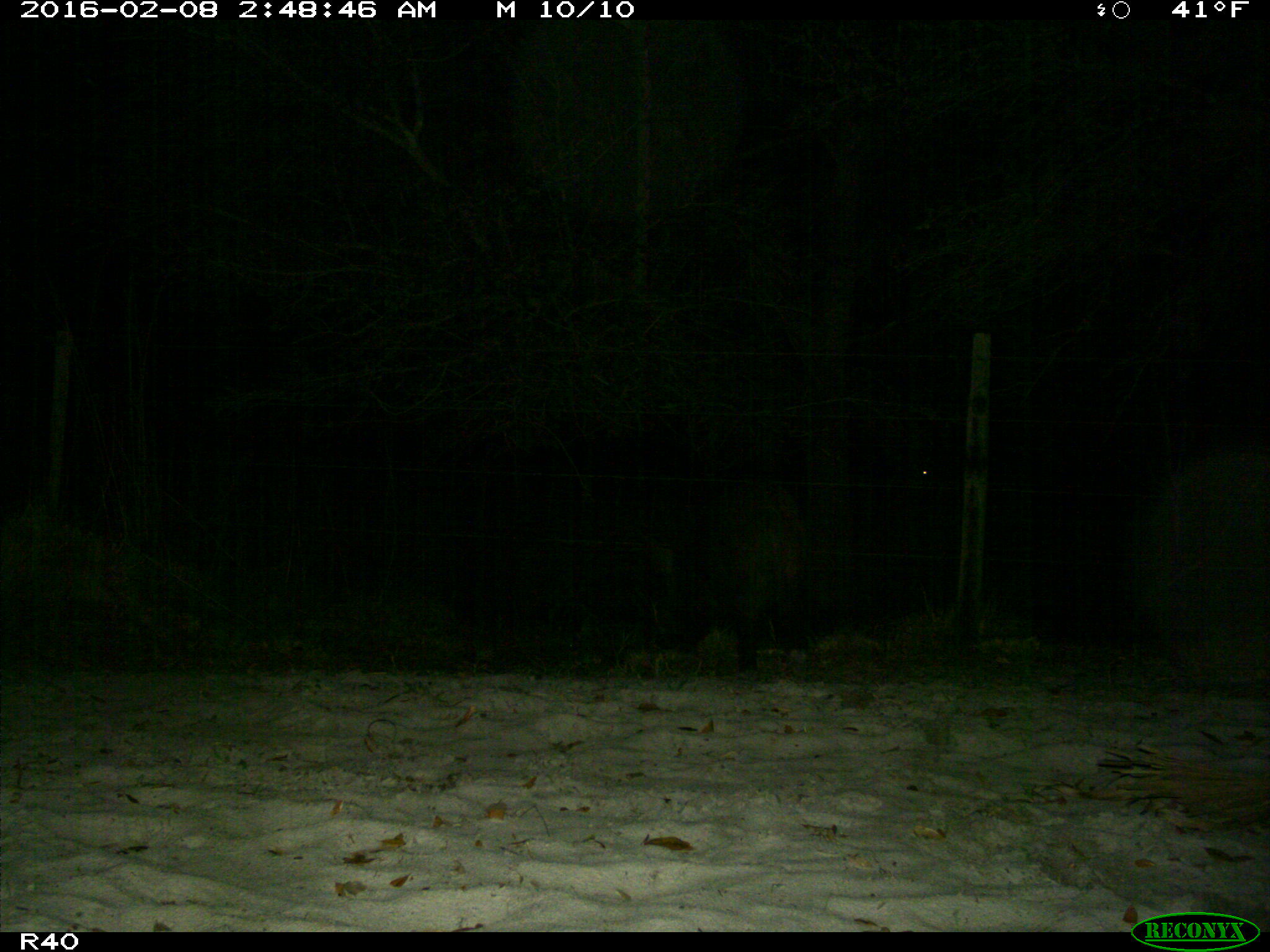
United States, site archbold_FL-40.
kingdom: Animalia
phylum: Chordata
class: Mammalia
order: Artiodactyla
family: Suidae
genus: Sus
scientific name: Sus scrofa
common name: wild boar